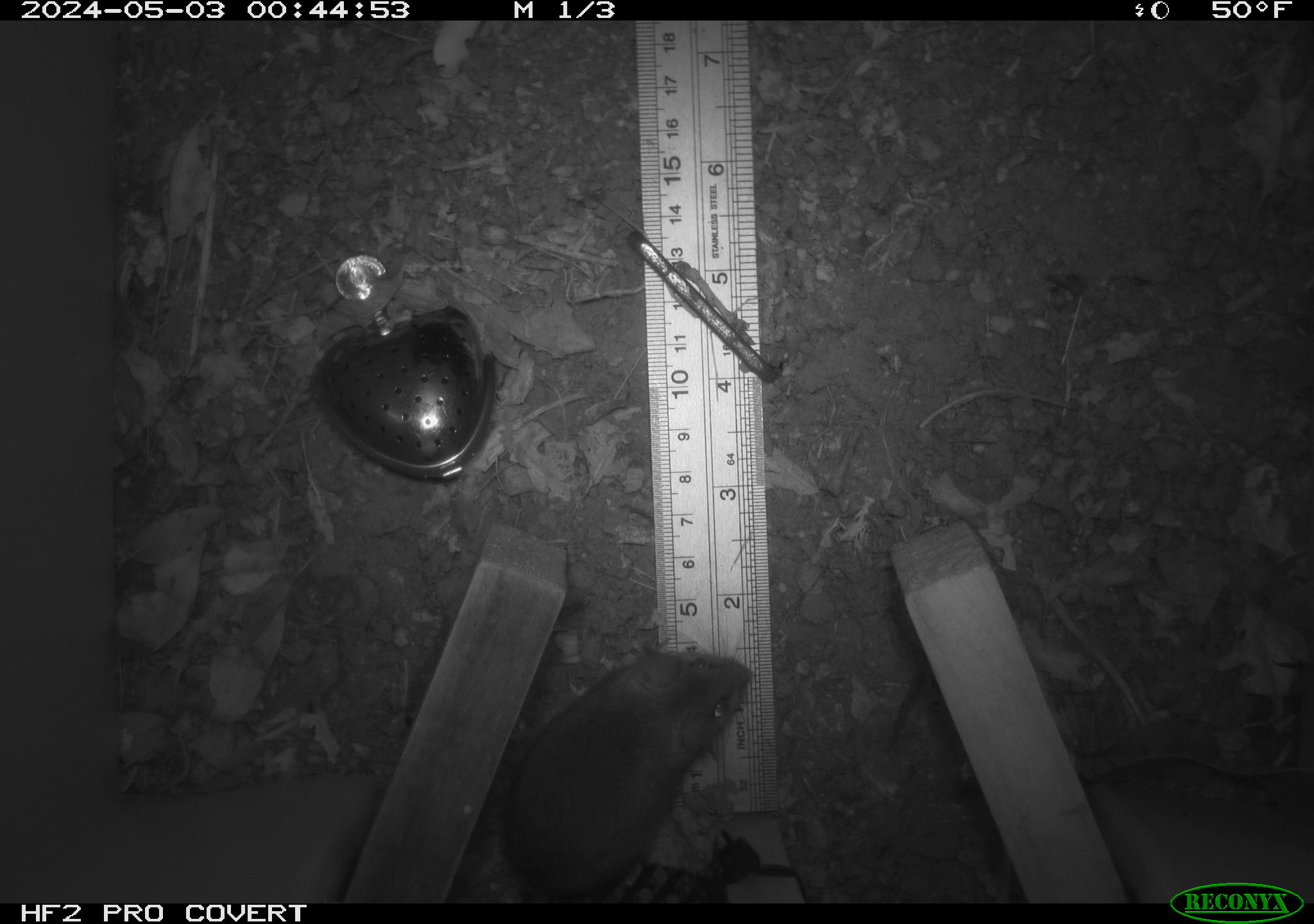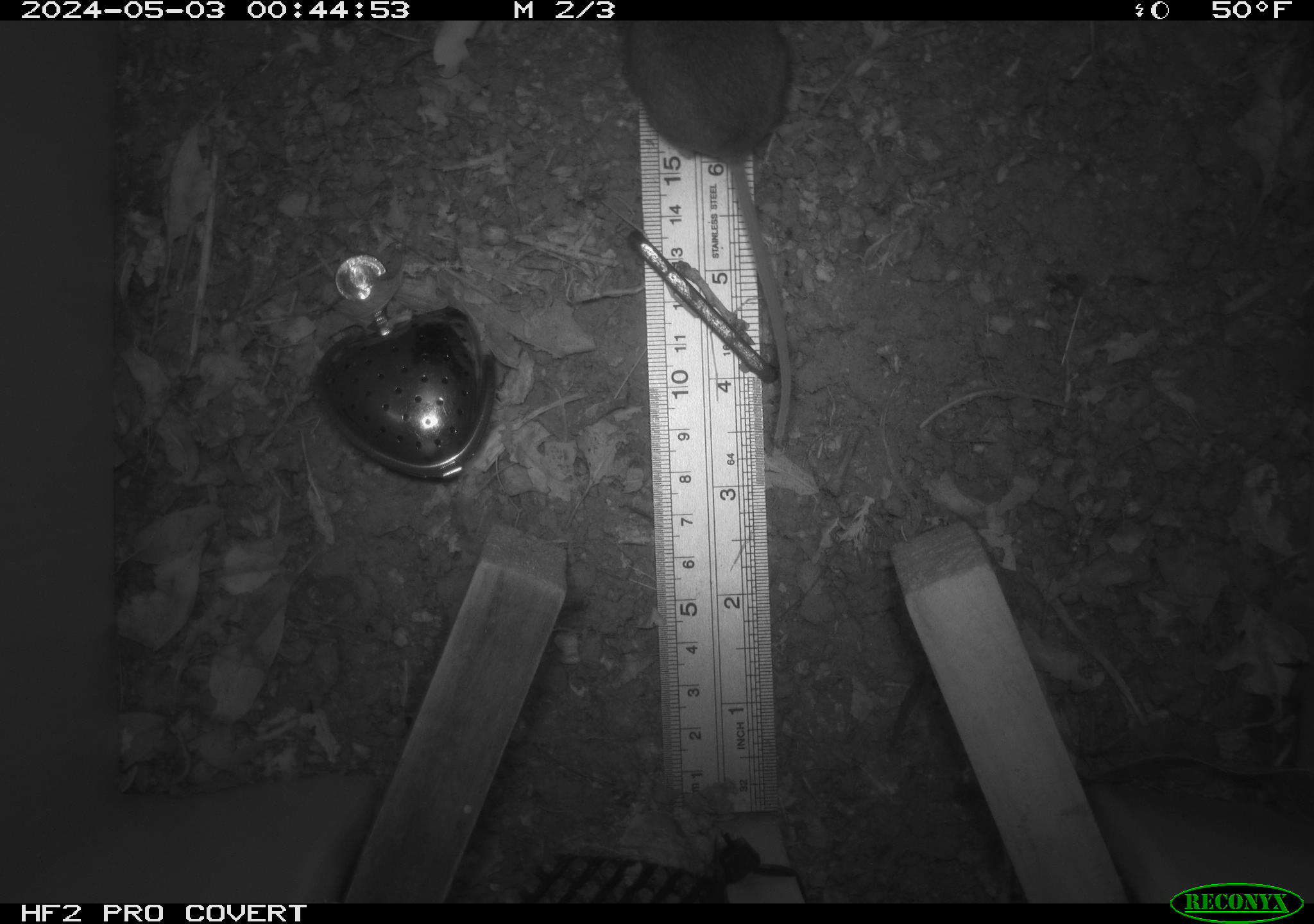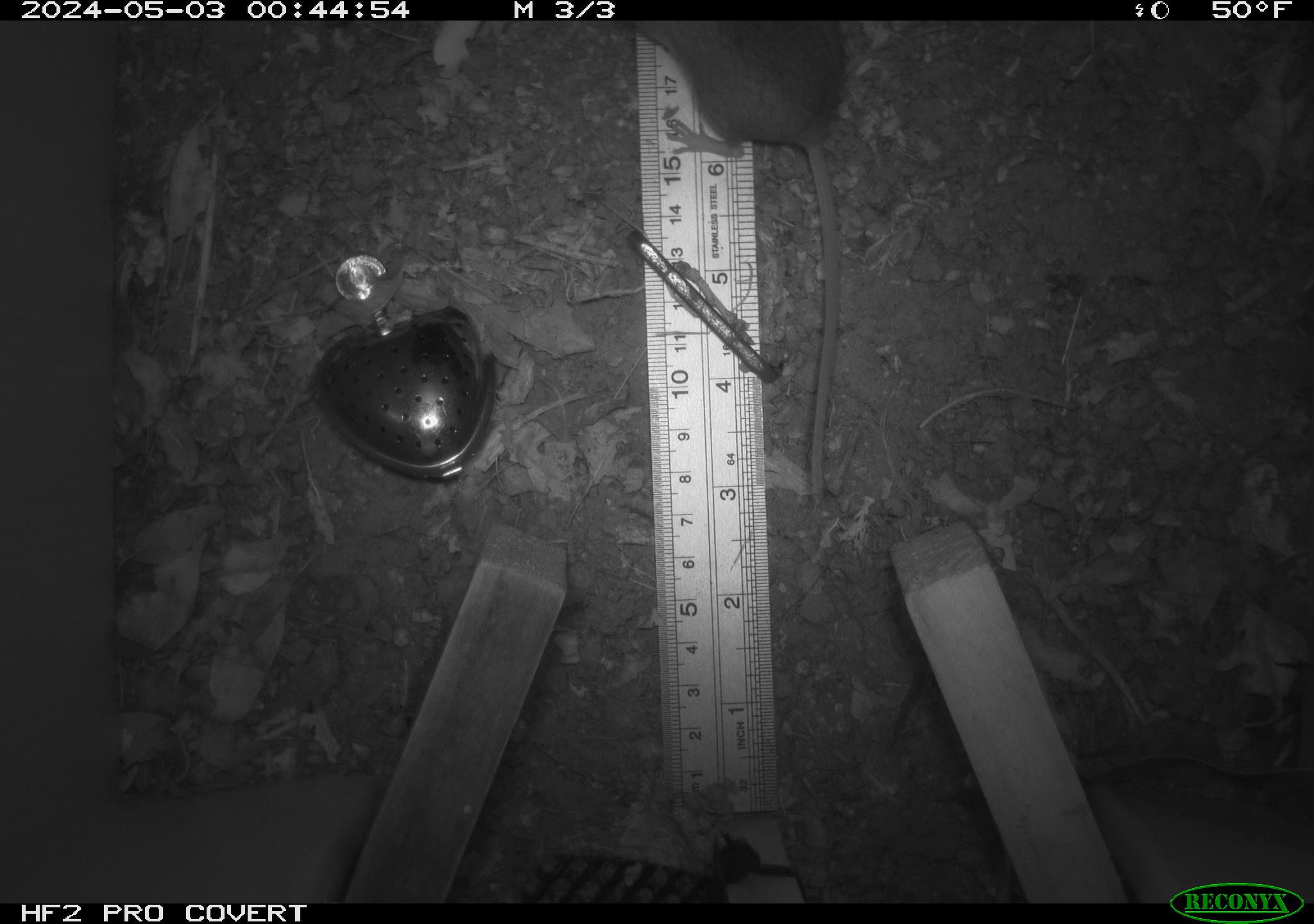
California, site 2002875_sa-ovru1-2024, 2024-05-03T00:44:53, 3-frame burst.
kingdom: Animalia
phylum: Chordata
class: Mammalia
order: Rodentia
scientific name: Rodentia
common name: rodent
Rodent (Rodentia).